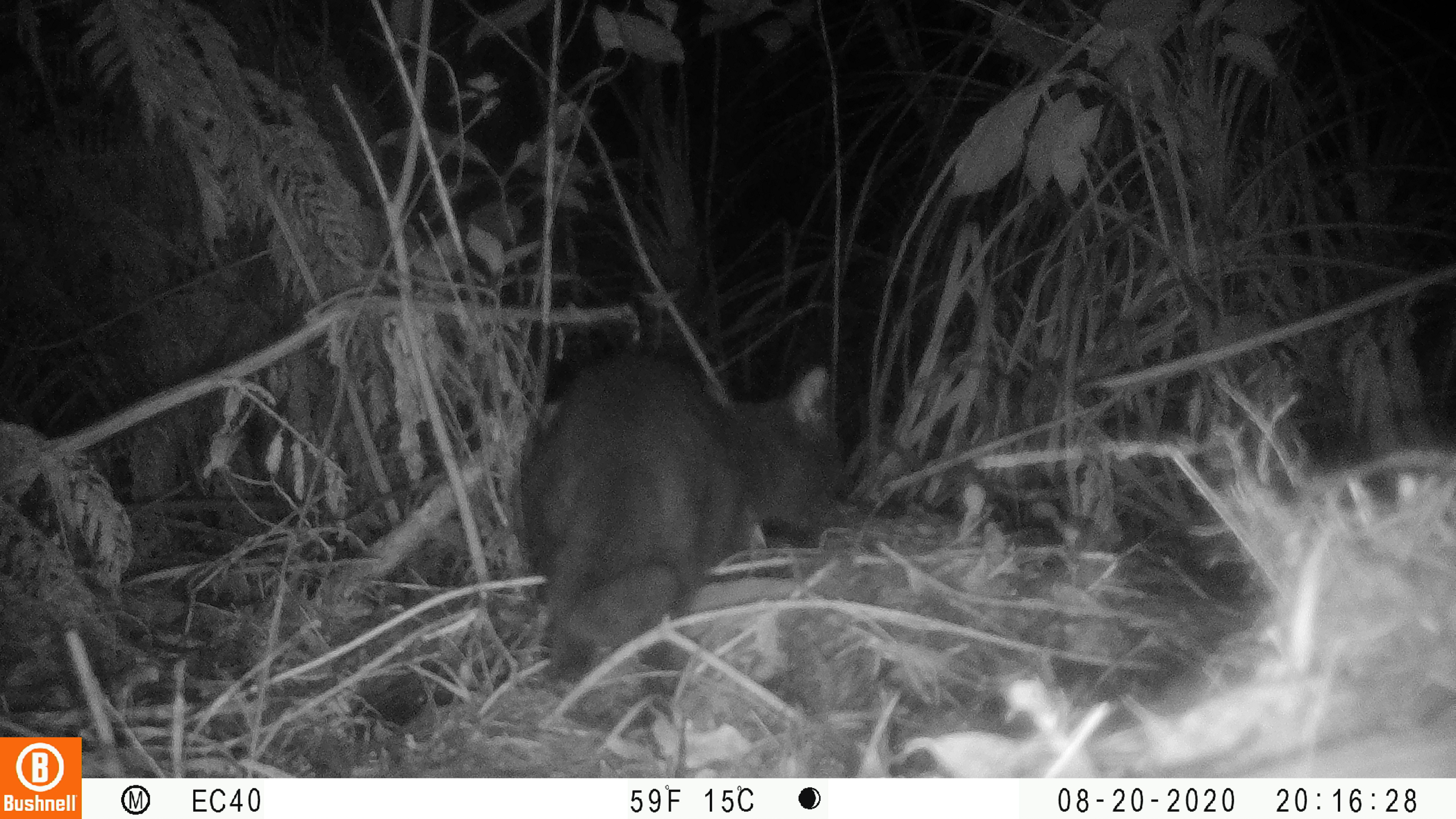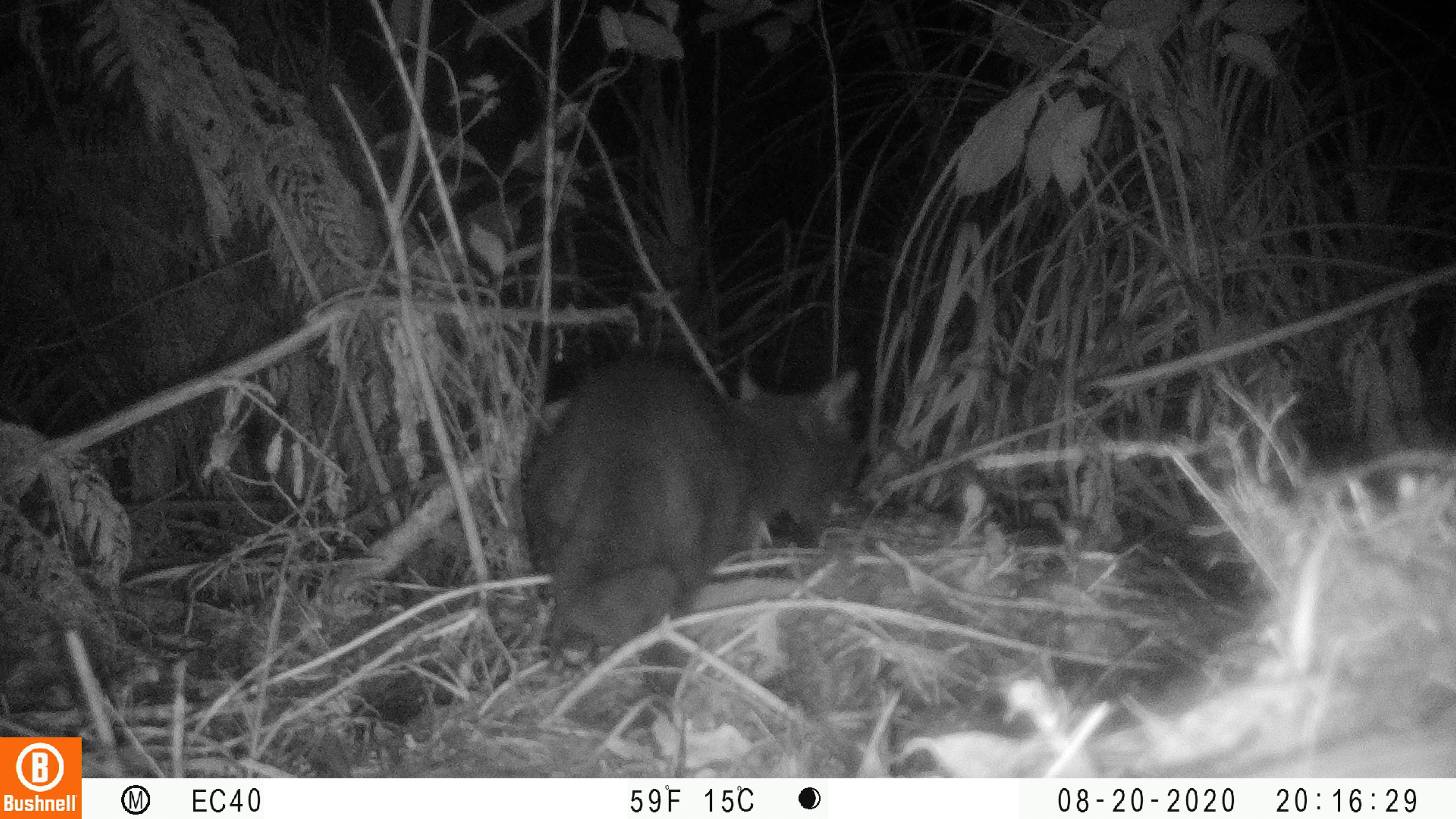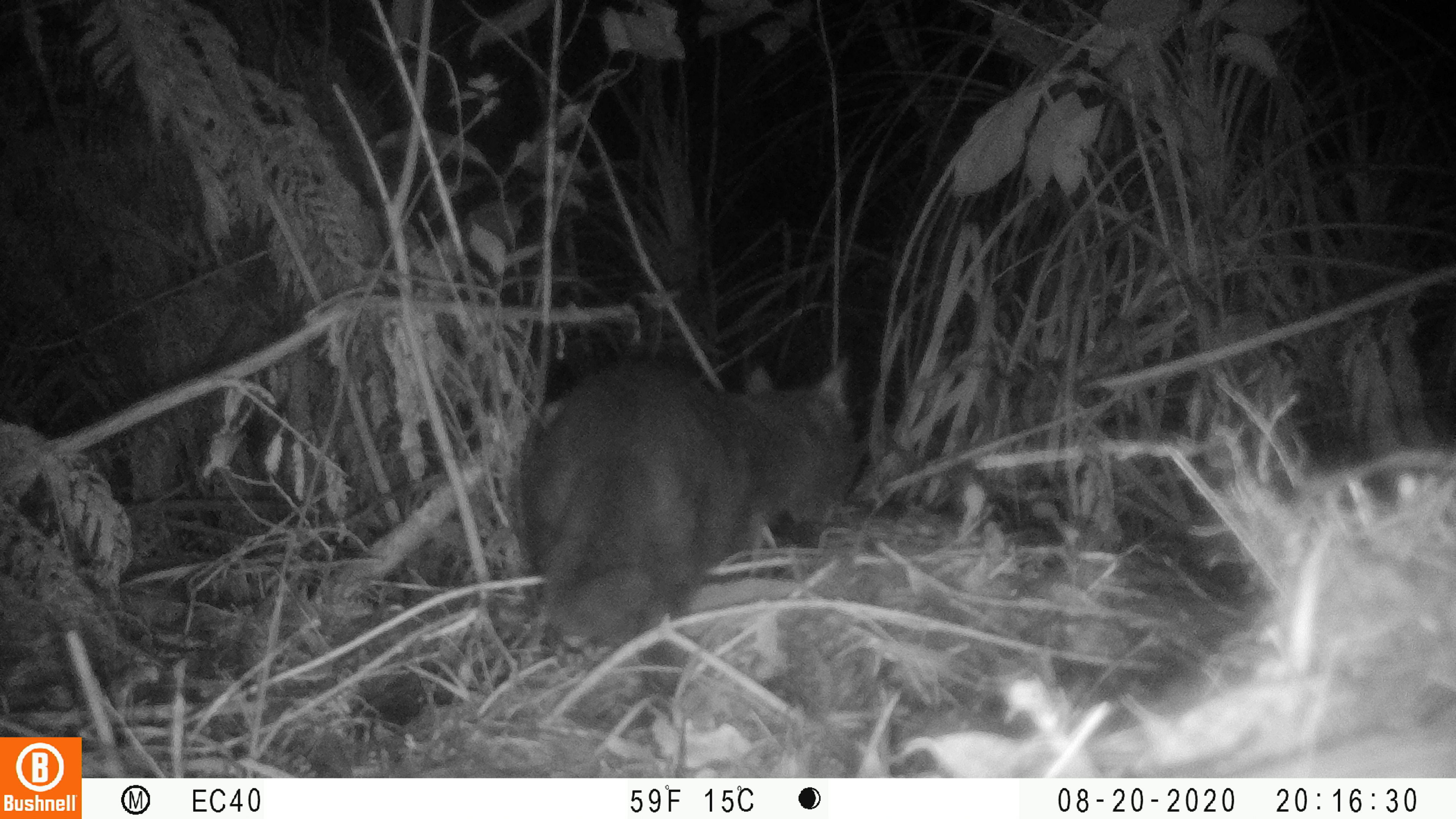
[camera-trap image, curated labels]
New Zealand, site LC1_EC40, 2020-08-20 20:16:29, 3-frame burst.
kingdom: Animalia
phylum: Chordata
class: Mammalia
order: Carnivora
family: Felidae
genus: Felis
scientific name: Felis catus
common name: domestic cat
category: cat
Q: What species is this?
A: Cat (domestic cat) (Felis catus).